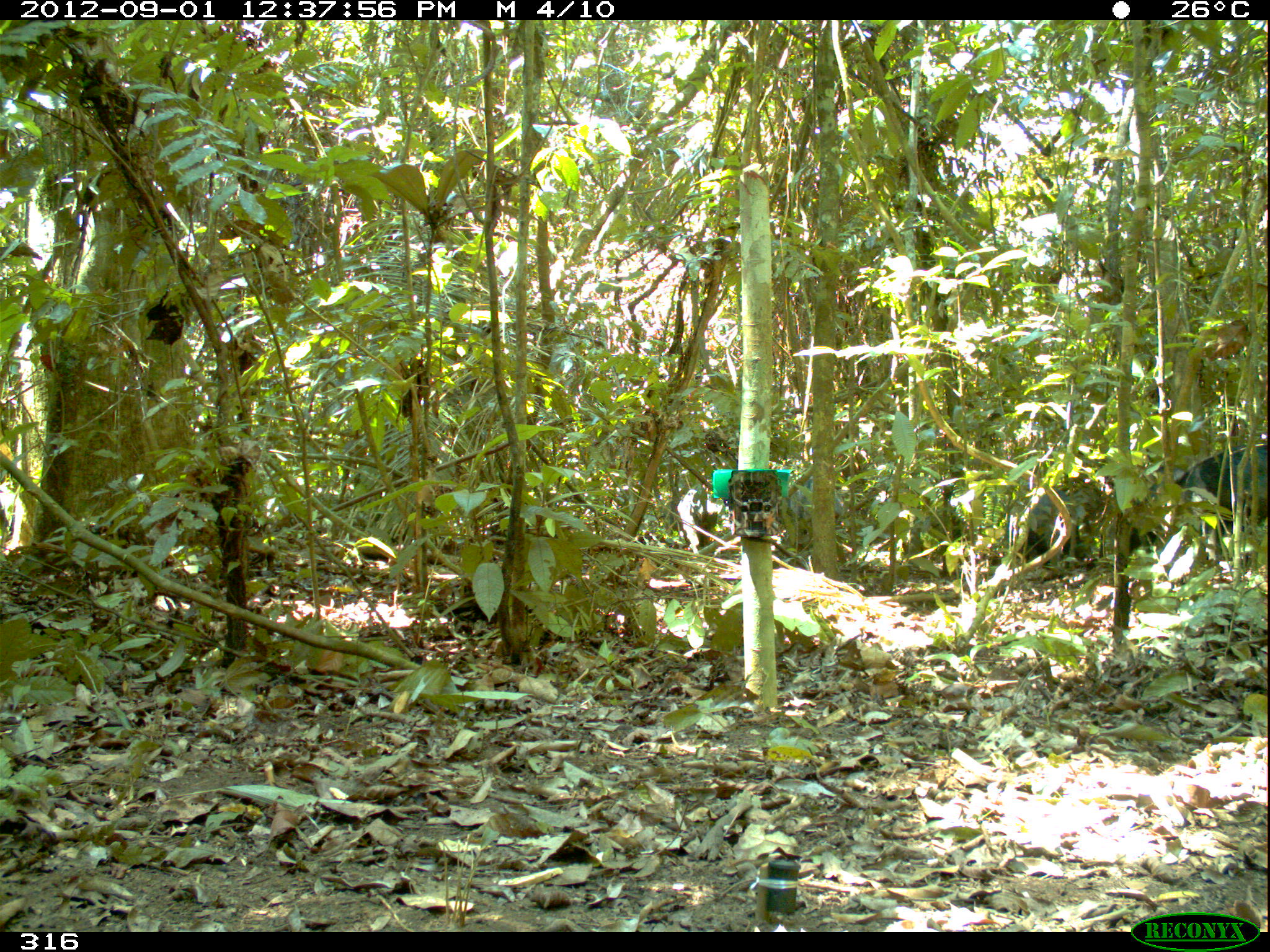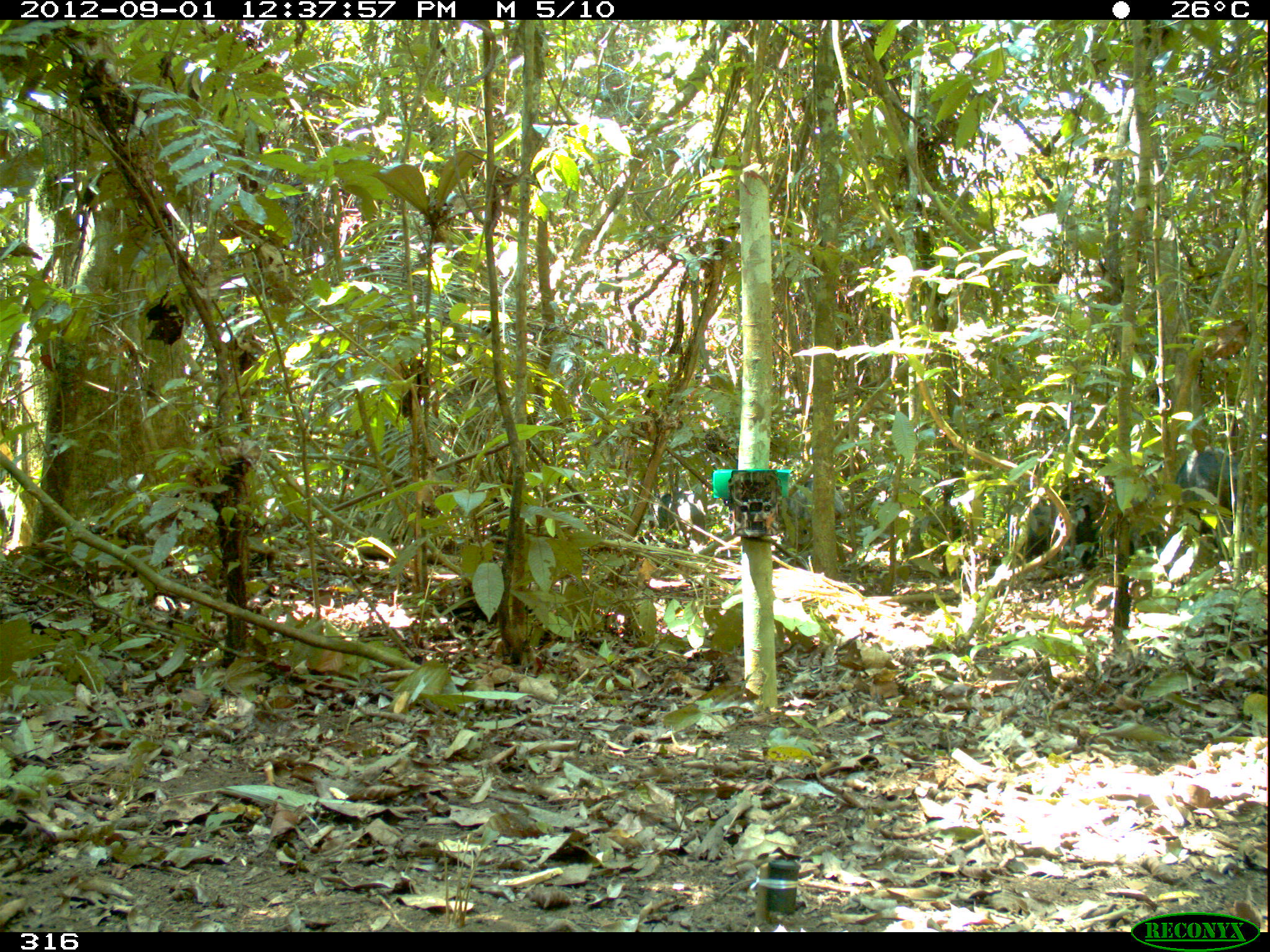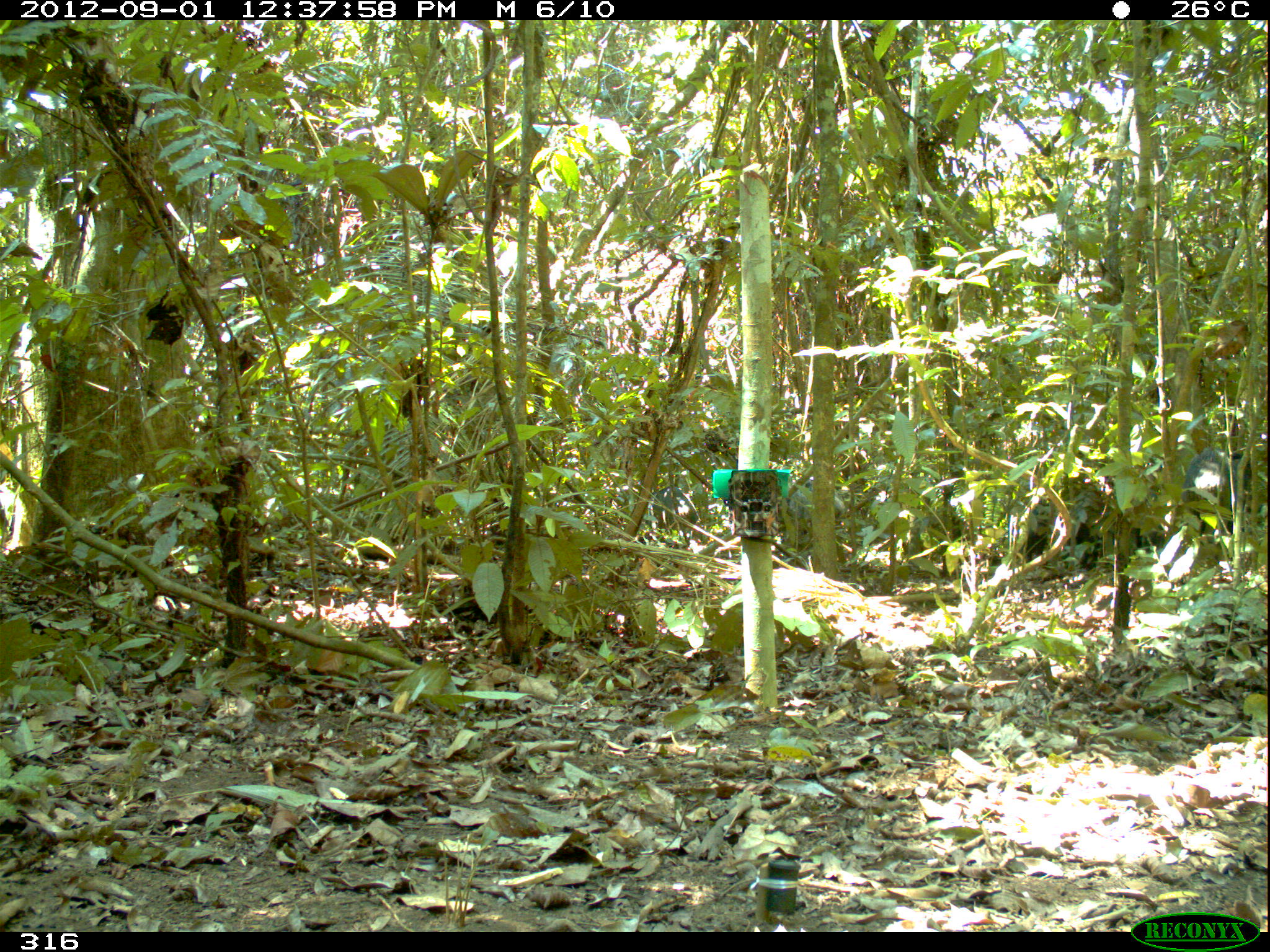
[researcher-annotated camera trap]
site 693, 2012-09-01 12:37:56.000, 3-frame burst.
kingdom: Animalia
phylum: Chordata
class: Mammalia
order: Artiodactyla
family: Tayassuidae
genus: Tayassu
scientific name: Tayassu pecari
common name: white-lipped peccary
Tayassu pecari (white-lipped peccary).